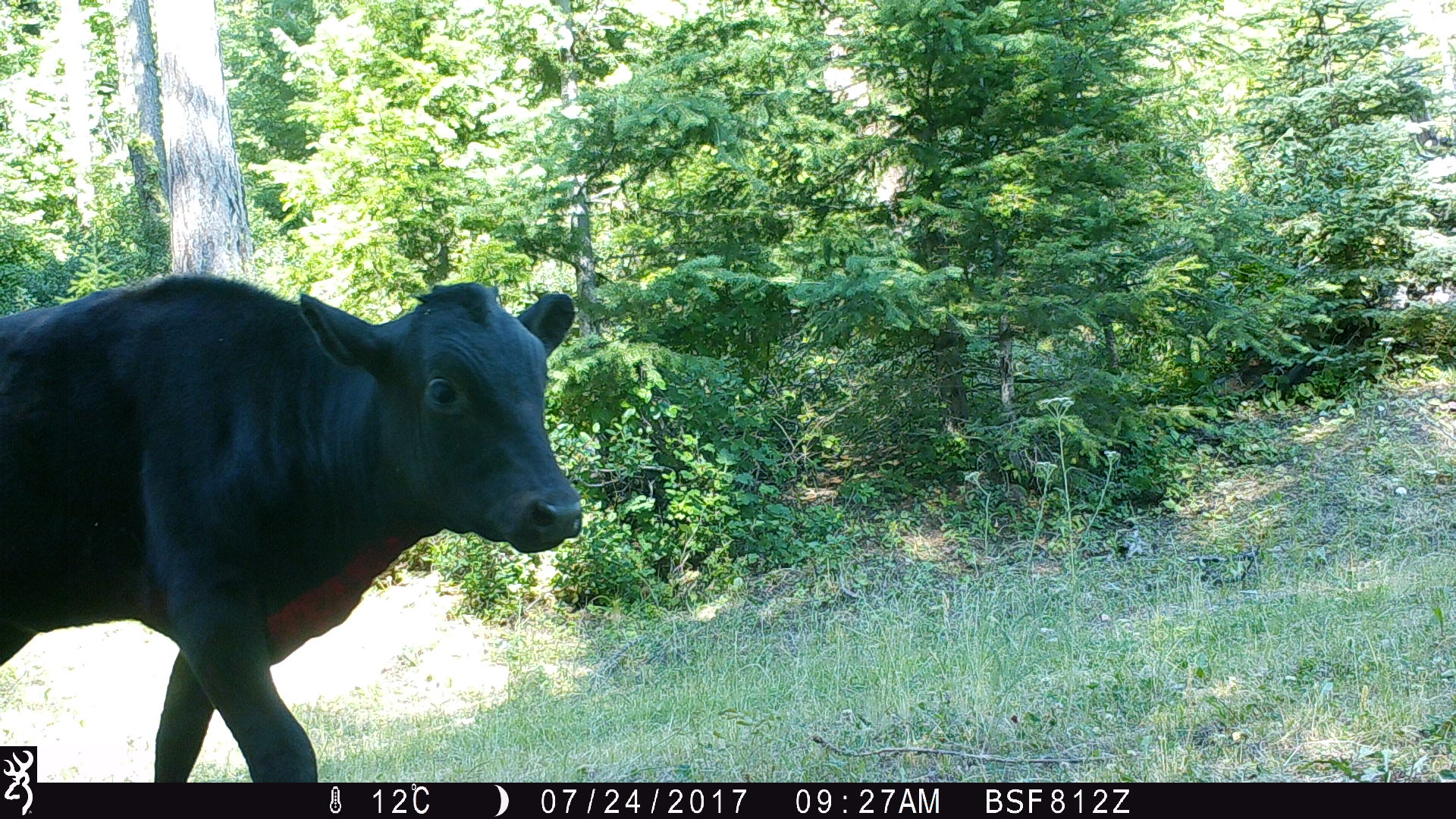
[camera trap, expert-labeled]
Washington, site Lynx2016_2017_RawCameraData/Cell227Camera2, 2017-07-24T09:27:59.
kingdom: Animalia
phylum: Chordata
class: Mammalia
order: Artiodactyla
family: Bovidae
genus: Bos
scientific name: Bos taurus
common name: domestic cattle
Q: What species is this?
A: Domestic cattle (Bos taurus).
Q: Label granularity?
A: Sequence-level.